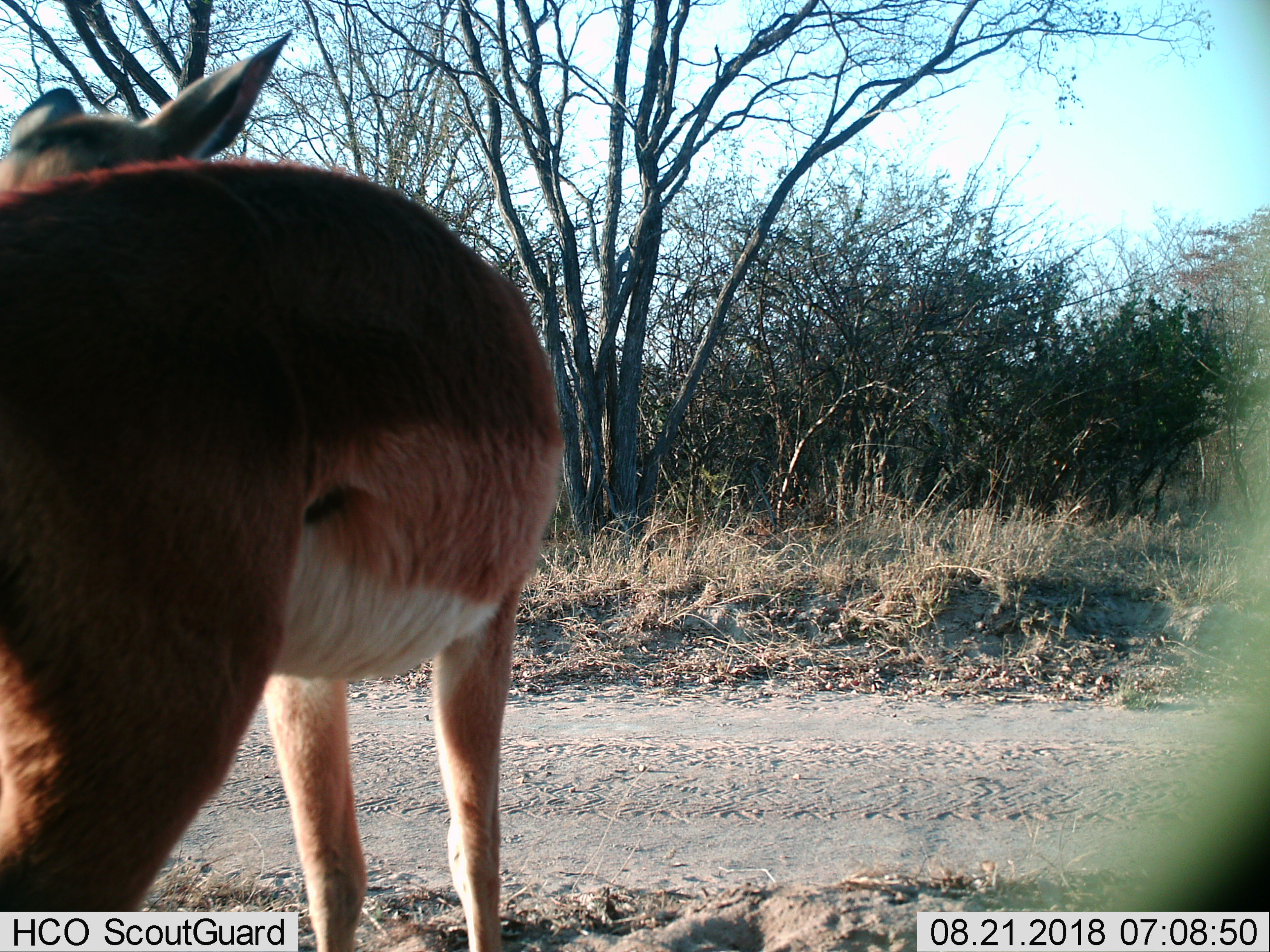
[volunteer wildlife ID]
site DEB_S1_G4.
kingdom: Animalia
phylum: Chordata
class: Mammalia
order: Artiodactyla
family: Bovidae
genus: Aepyceros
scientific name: Aepyceros melampus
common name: impala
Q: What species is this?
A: Impala (Aepyceros melampus).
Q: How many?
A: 1.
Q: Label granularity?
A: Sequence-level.